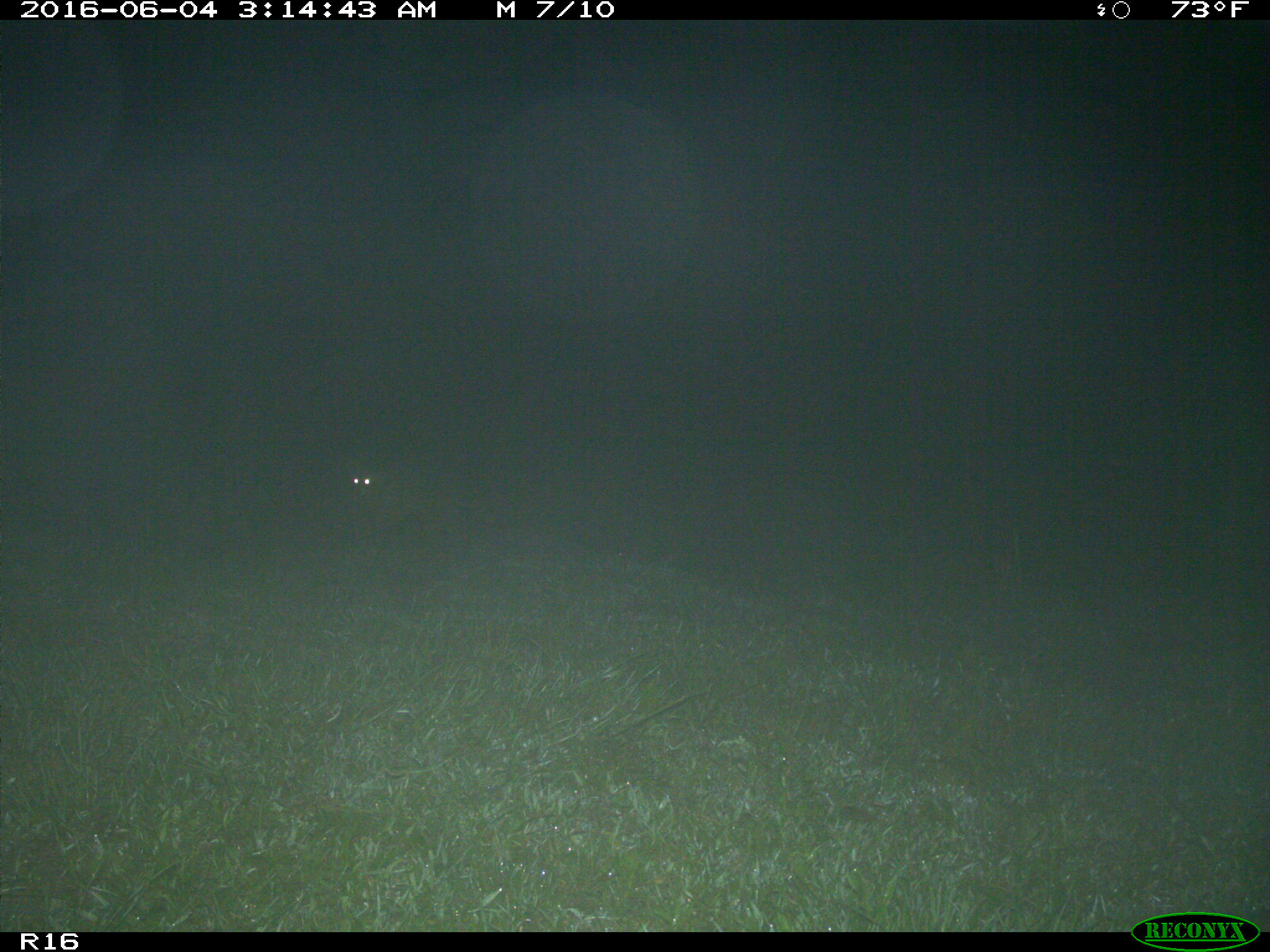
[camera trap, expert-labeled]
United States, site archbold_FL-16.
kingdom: Animalia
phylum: Chordata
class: Mammalia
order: Artiodactyla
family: Bovidae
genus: Bos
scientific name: Bos taurus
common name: domestic cow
Bos taurus (domestic cow).